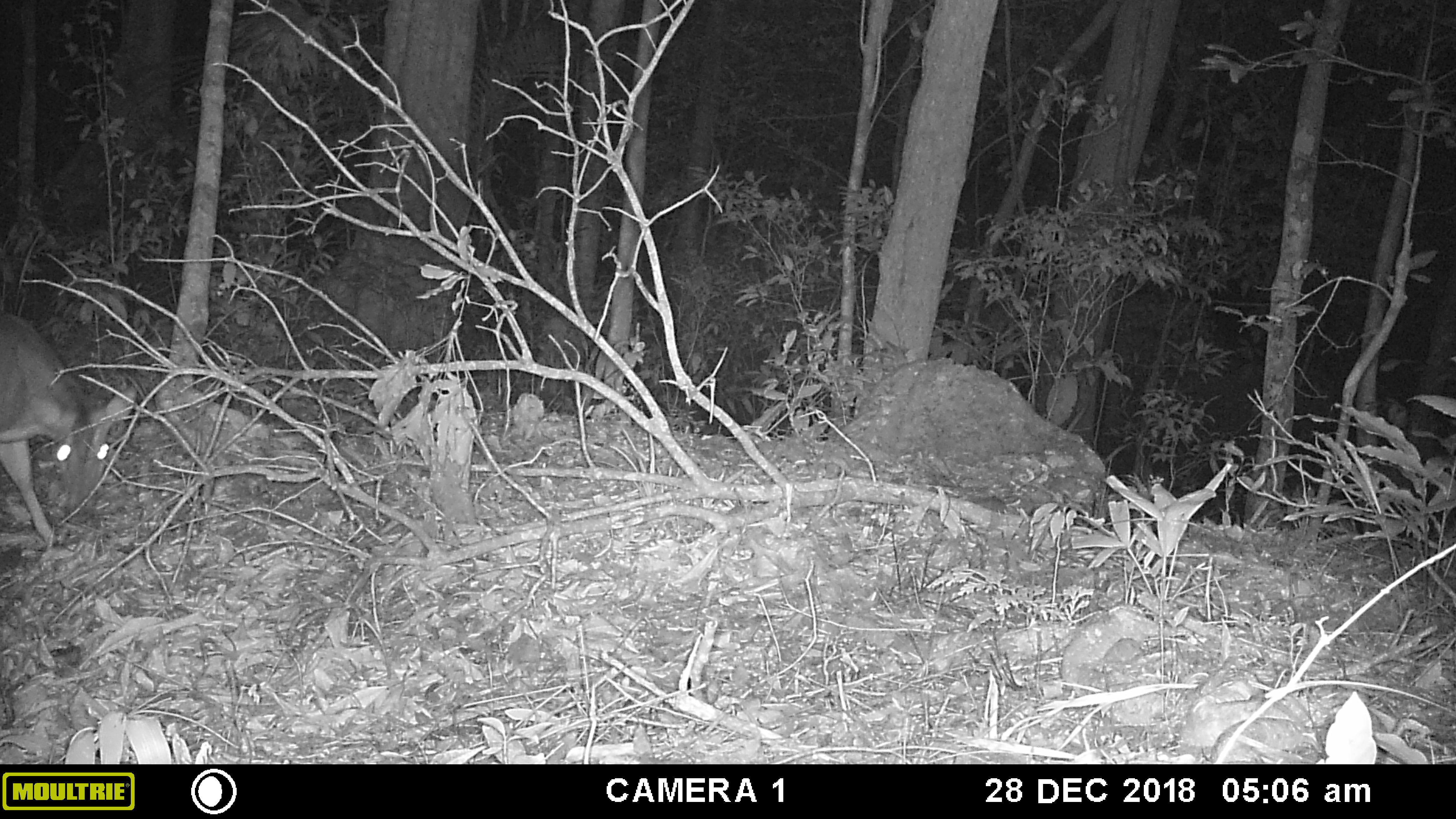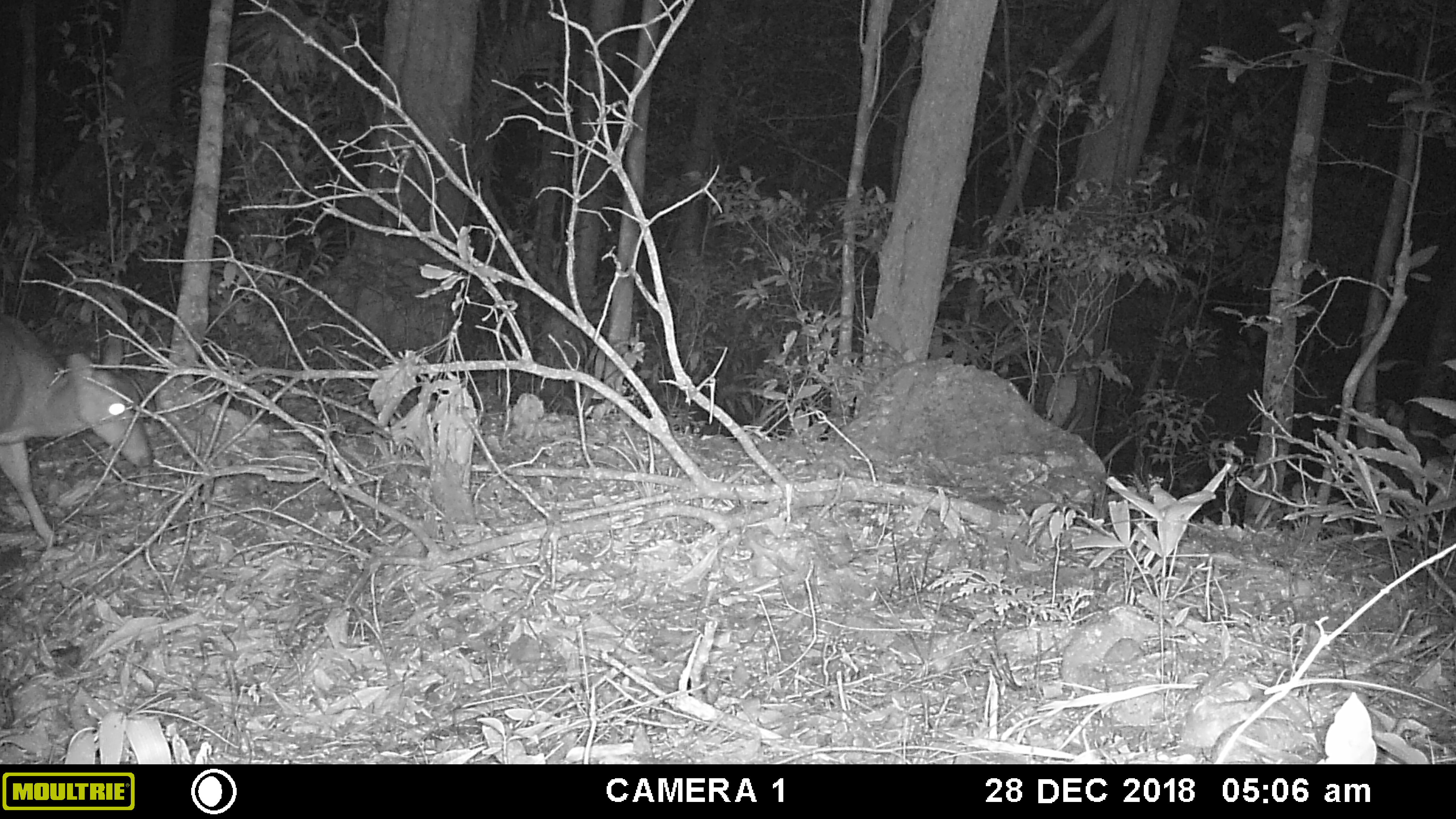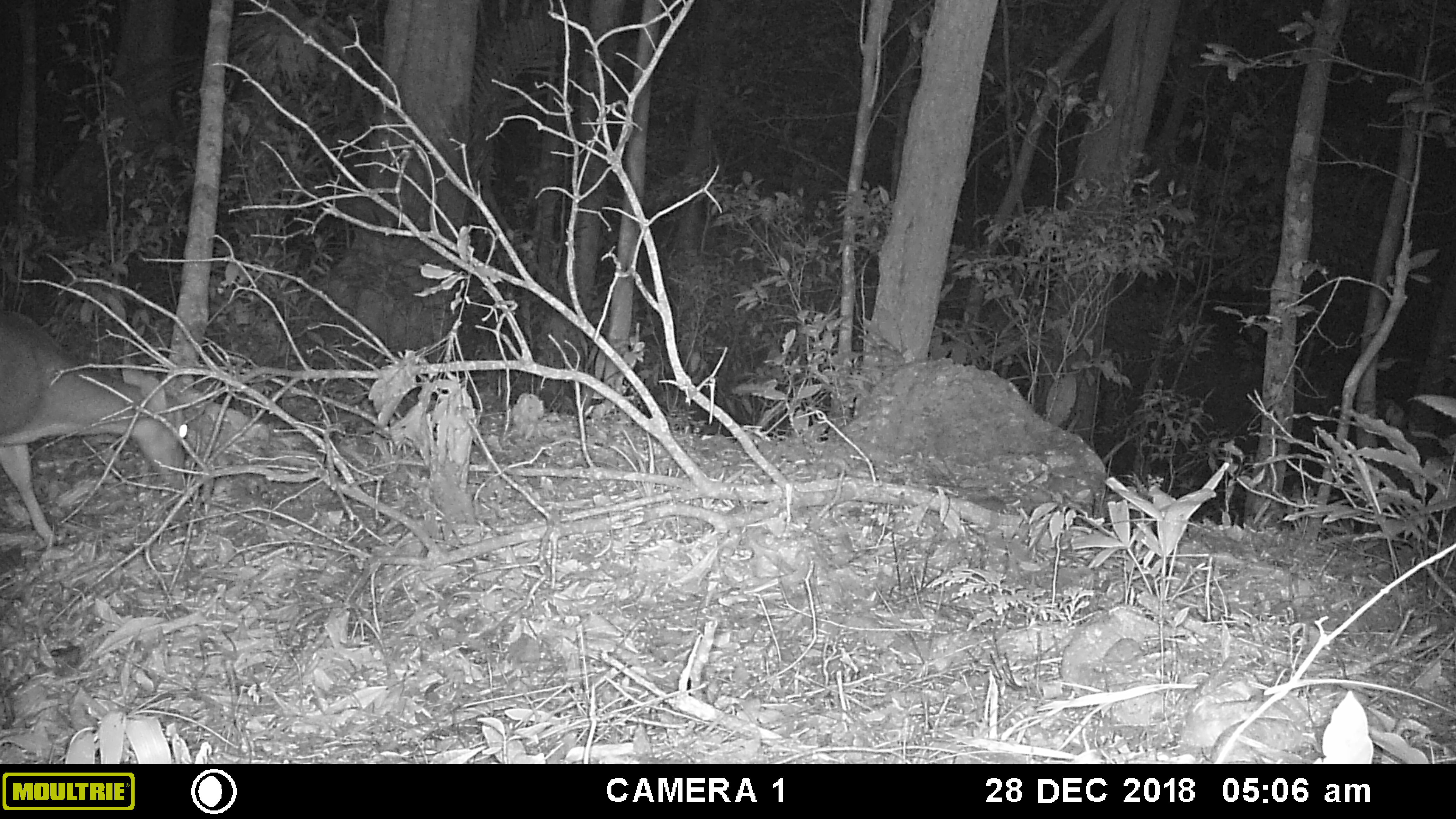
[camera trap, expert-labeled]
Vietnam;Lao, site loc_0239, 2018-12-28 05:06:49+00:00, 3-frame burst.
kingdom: Animalia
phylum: Chordata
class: Mammalia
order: Artiodactyla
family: Cervidae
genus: Muntiacus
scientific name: Muntiacus vuquangensis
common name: large-antlered muntjac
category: large antlered muntjac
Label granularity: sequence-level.